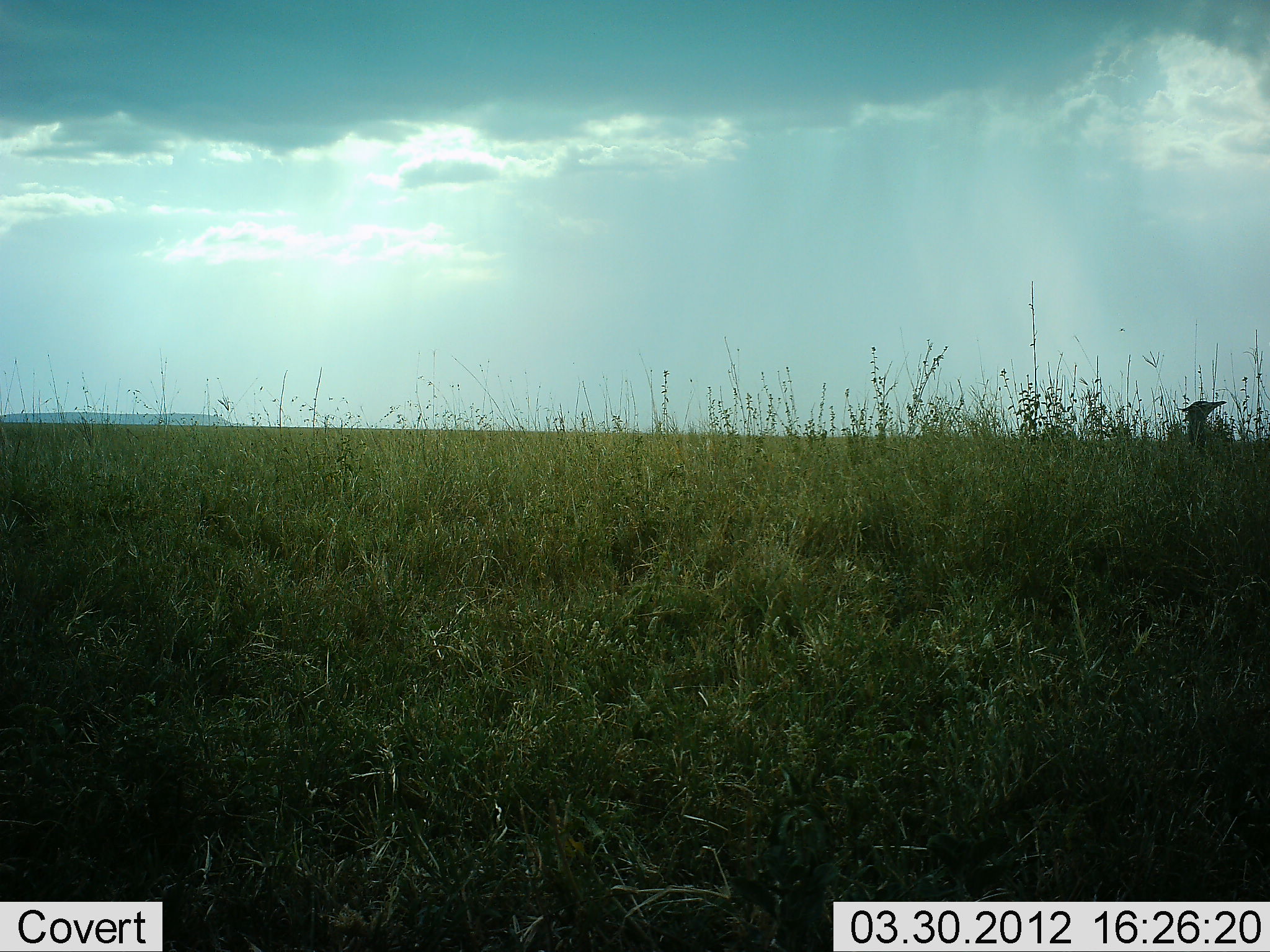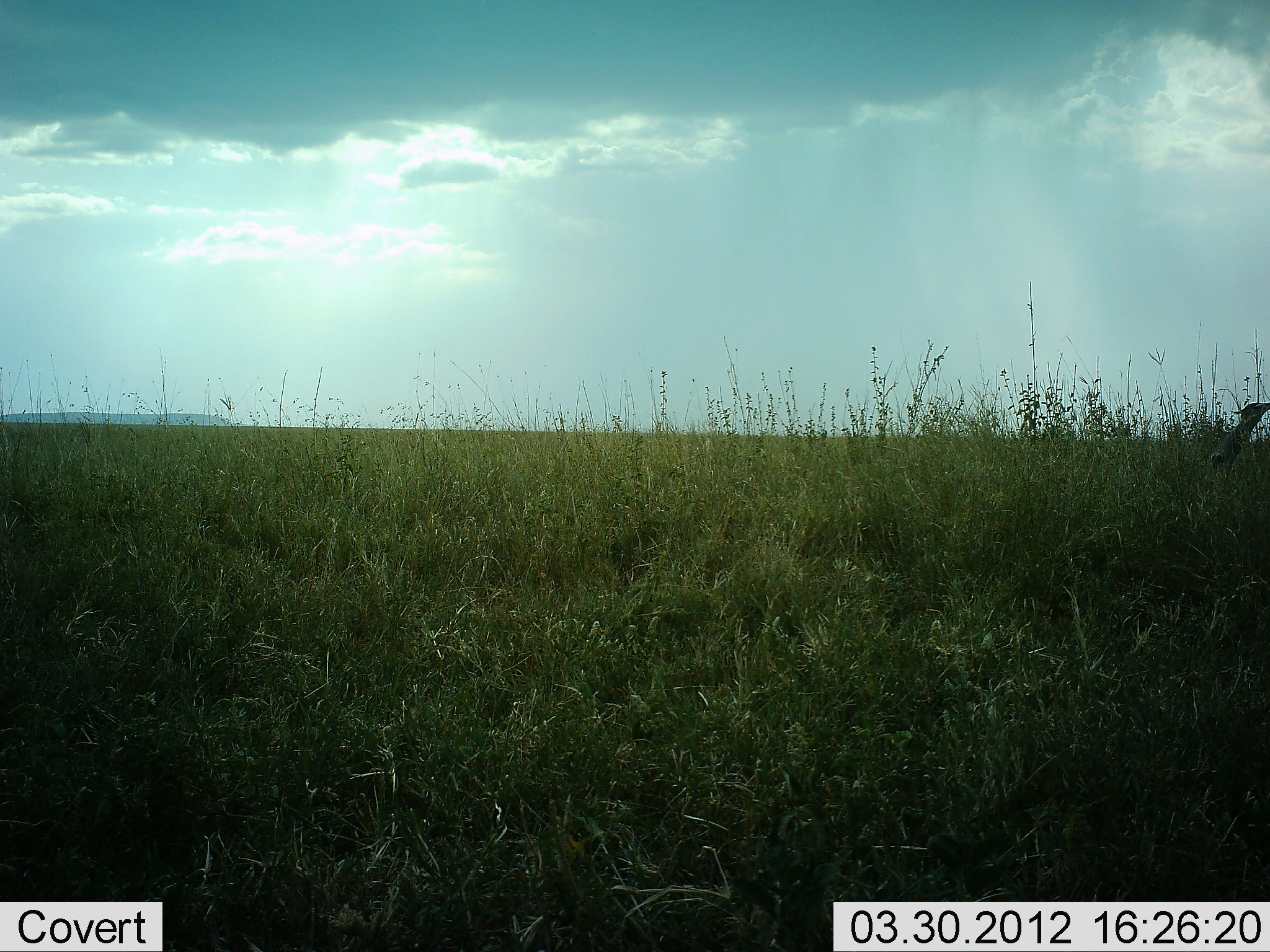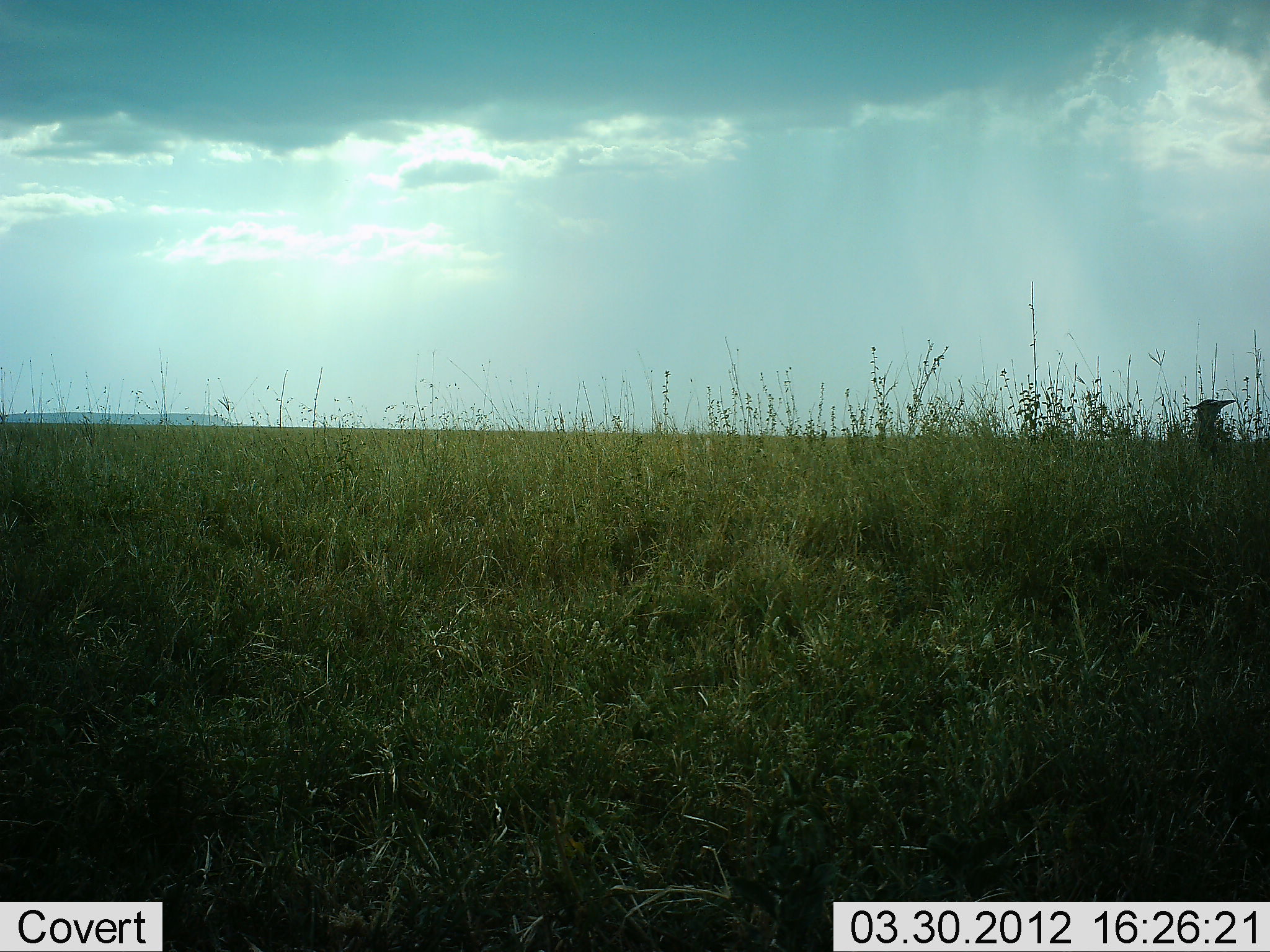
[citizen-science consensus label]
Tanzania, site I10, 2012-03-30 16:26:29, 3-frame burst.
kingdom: Animalia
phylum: Chordata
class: Aves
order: Otidiformes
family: Otididae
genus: Ardeotis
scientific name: Ardeotis kori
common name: kori bustard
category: koribustard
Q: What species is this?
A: Koribustard (kori bustard) (Ardeotis kori).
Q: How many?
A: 1.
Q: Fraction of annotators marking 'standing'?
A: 59%.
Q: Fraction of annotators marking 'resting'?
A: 5%.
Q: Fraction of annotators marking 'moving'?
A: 41%.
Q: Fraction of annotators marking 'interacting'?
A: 0%.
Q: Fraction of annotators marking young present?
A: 0%.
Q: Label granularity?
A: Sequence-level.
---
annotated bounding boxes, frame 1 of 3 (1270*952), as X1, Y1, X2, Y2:
animal: 1174, 388, 1270, 490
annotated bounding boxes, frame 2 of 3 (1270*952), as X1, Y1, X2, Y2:
animal: 1212, 400, 1270, 492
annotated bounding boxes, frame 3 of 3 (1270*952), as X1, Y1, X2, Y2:
animal: 1185, 395, 1270, 470